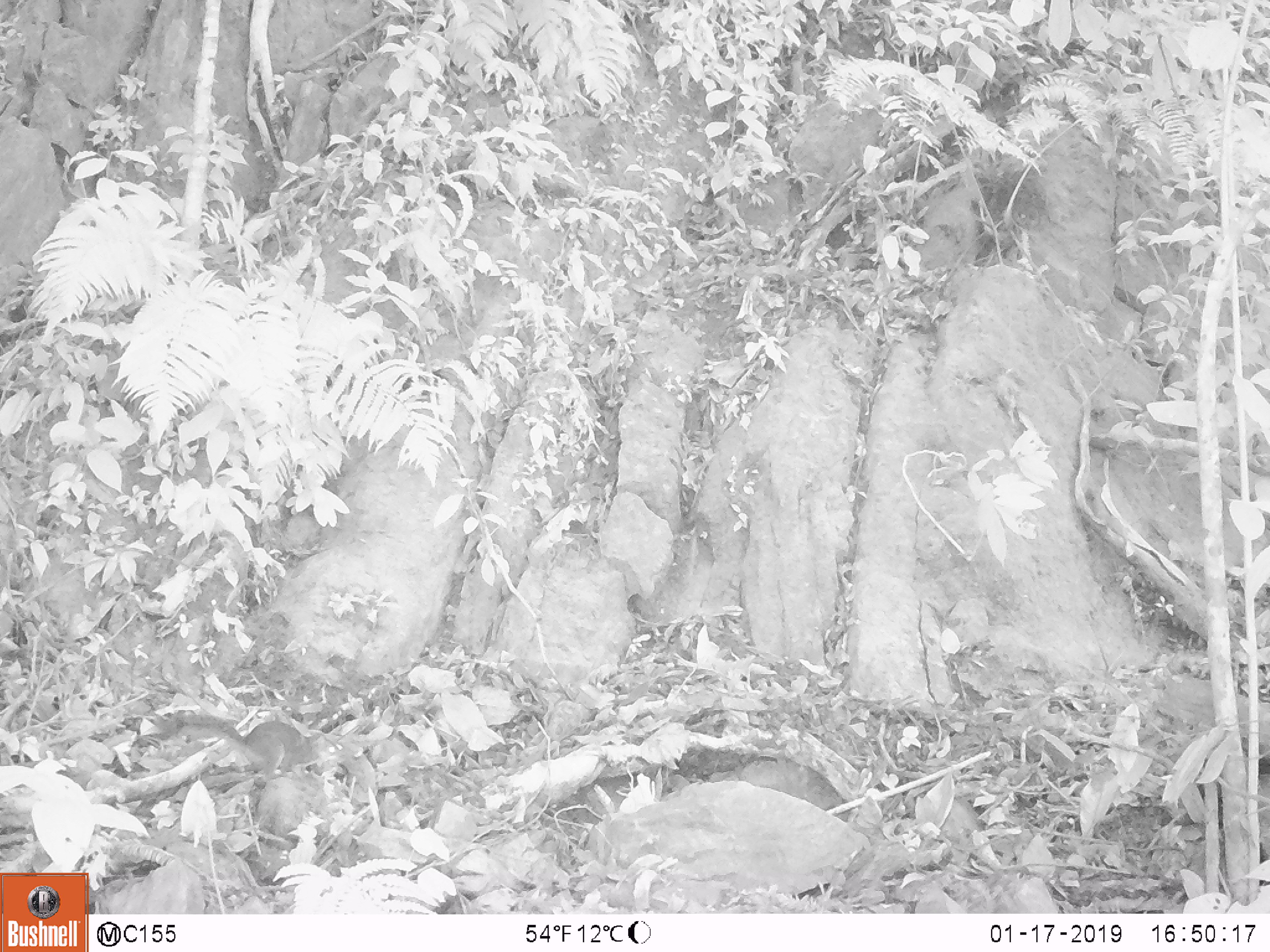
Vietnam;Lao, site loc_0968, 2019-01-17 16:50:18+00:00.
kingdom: Animalia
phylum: Chordata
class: Mammalia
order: Rodentia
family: Sciuridae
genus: Dremomys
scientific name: Dremomys rufigenis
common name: red-cheeked squirrel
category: red cheeked squirrel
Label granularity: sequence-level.